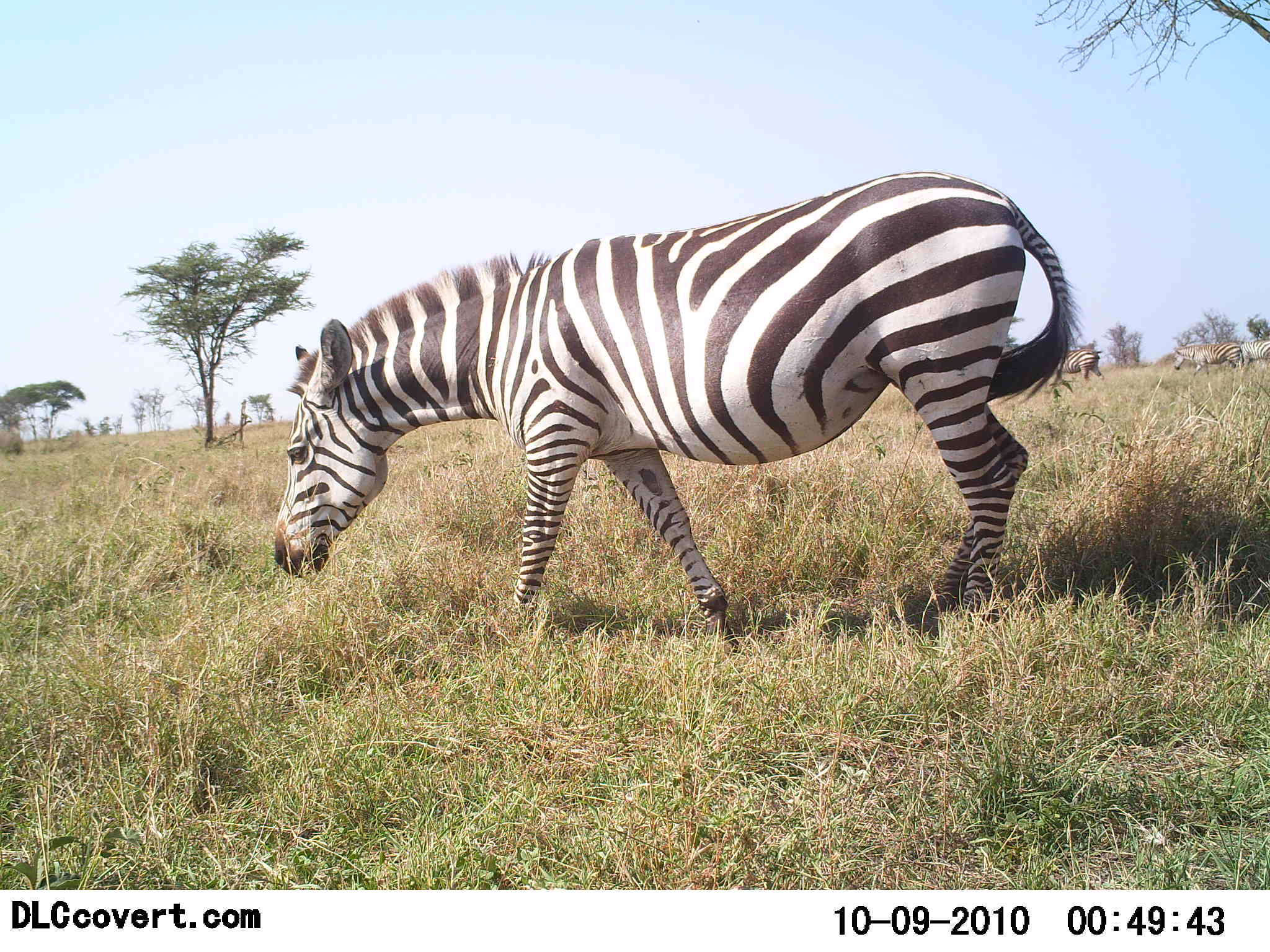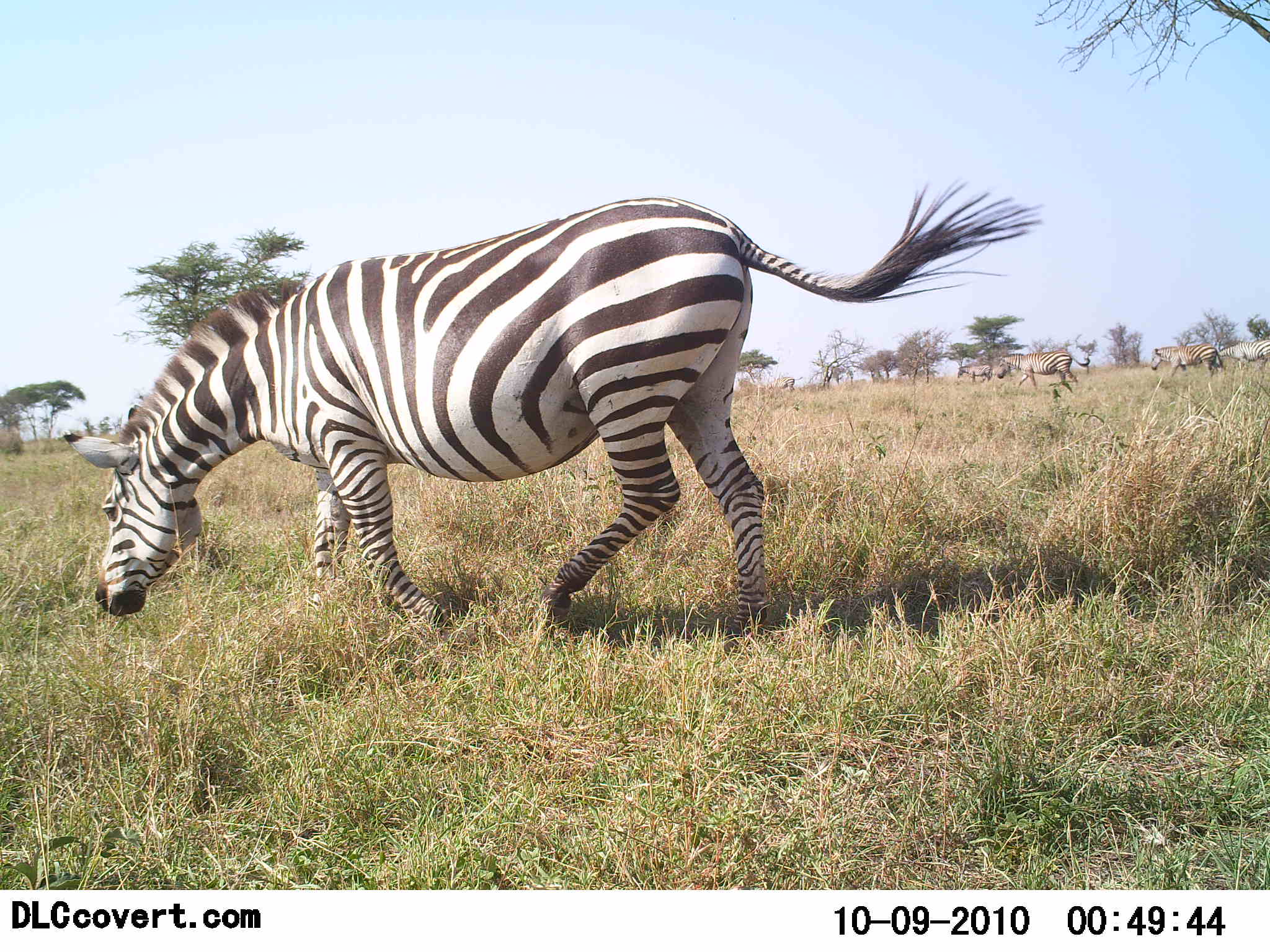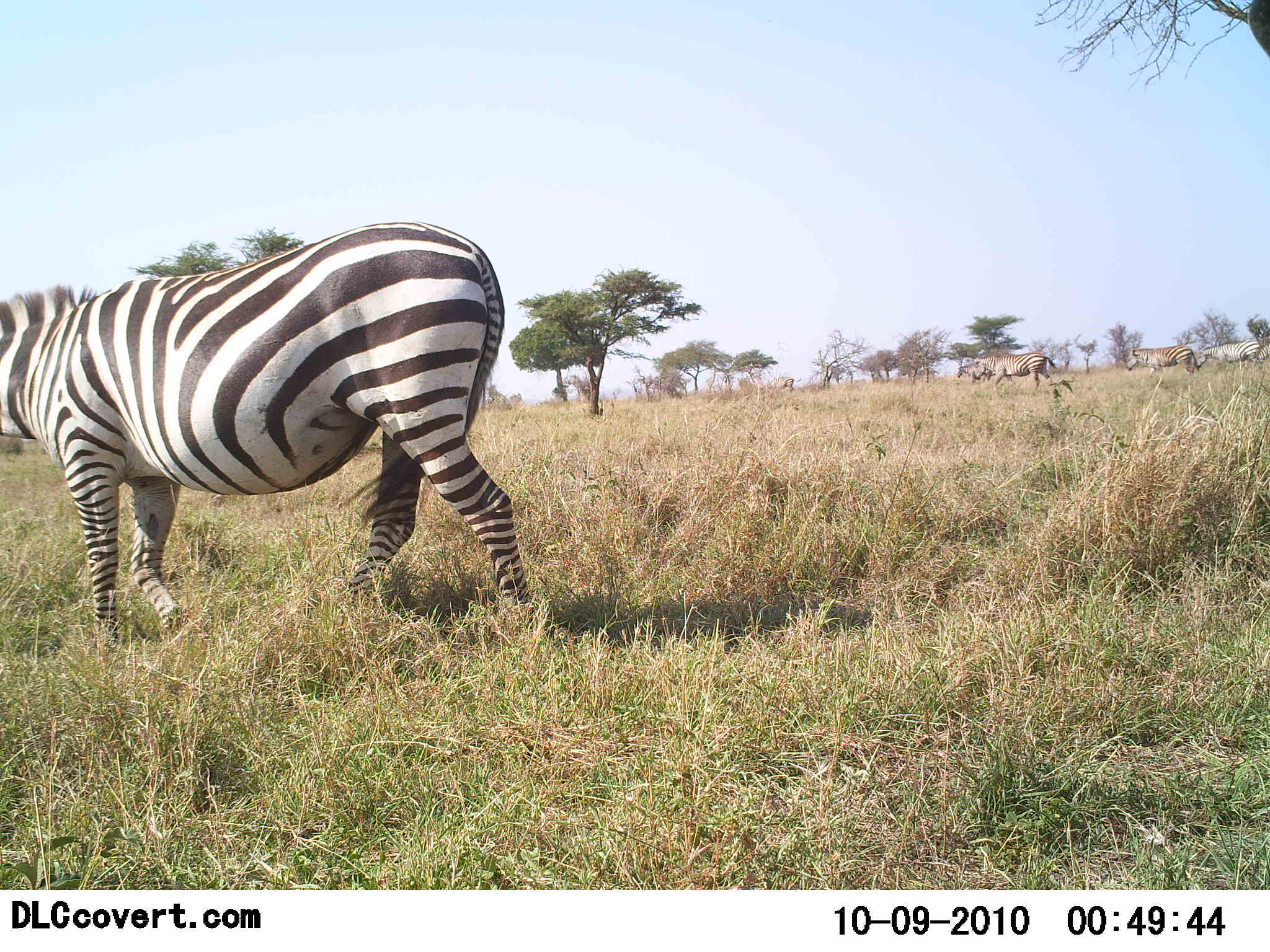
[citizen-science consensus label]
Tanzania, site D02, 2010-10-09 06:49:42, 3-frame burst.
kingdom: Animalia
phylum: Chordata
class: Mammalia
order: Perissodactyla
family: Equidae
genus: Equus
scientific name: Equus quagga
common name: plains zebra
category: zebra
Zebra (plains zebra) (Equus quagga), count 4. Behavior (volunteer vote fractions): standing 17%, resting 0%, moving 100%, interacting 0%. Young present (vote fraction): 0%. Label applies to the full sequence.